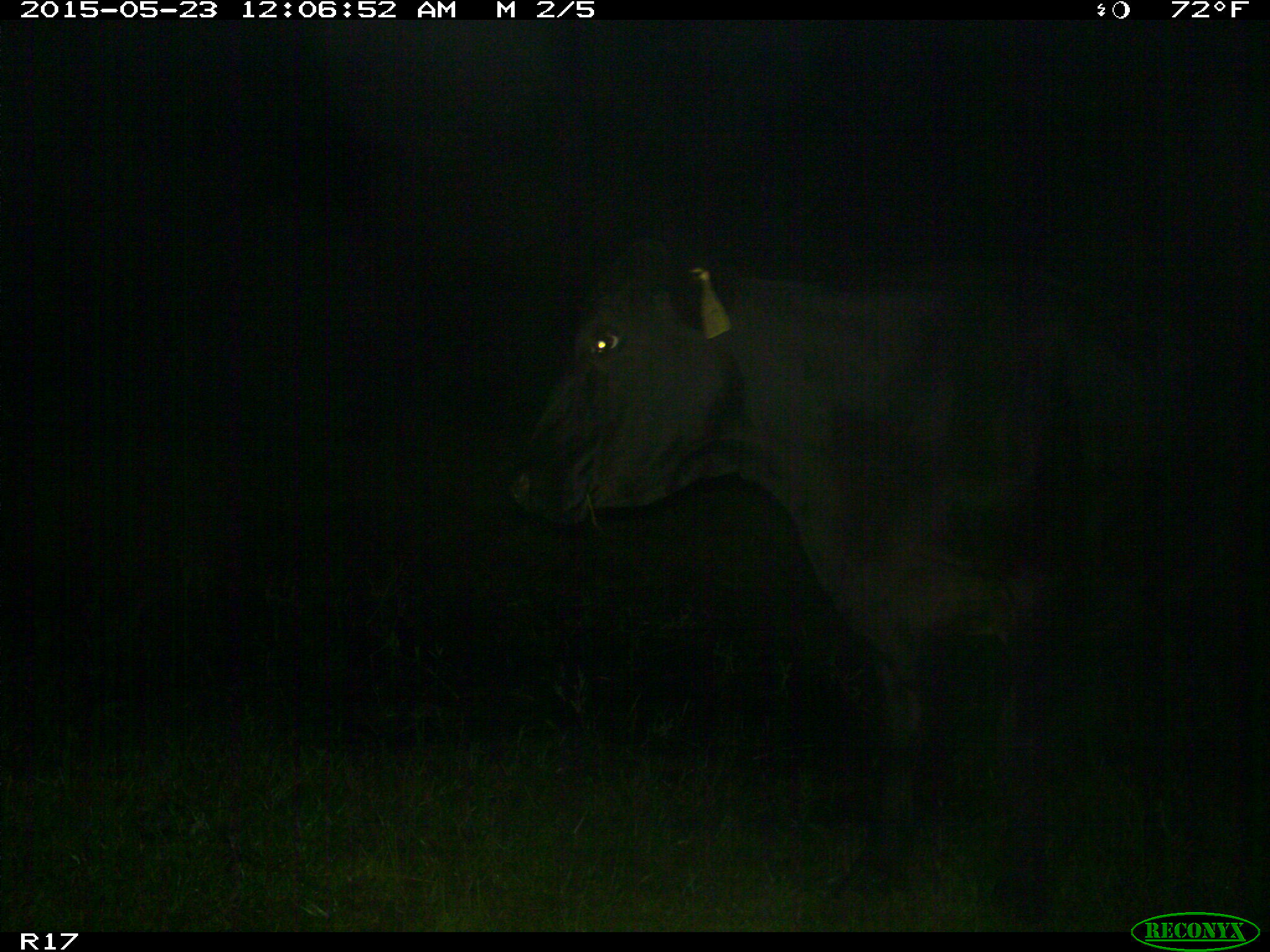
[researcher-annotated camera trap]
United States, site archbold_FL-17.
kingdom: Animalia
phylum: Chordata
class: Mammalia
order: Artiodactyla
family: Bovidae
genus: Bos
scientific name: Bos taurus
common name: domestic cow